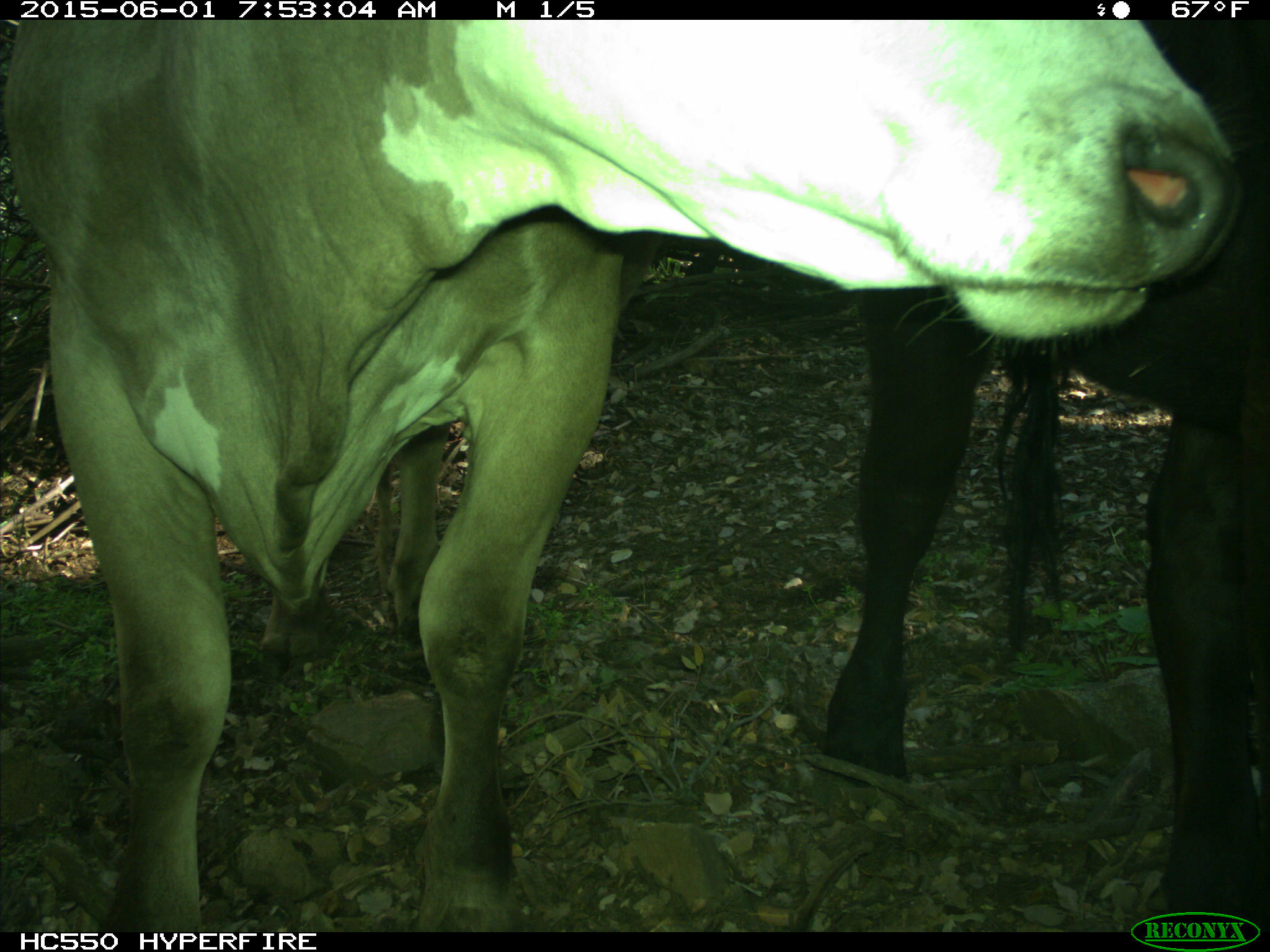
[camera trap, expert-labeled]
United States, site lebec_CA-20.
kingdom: Animalia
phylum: Chordata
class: Mammalia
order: Artiodactyla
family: Bovidae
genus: Bos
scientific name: Bos taurus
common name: domestic cow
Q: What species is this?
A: Bos taurus (domestic cow).